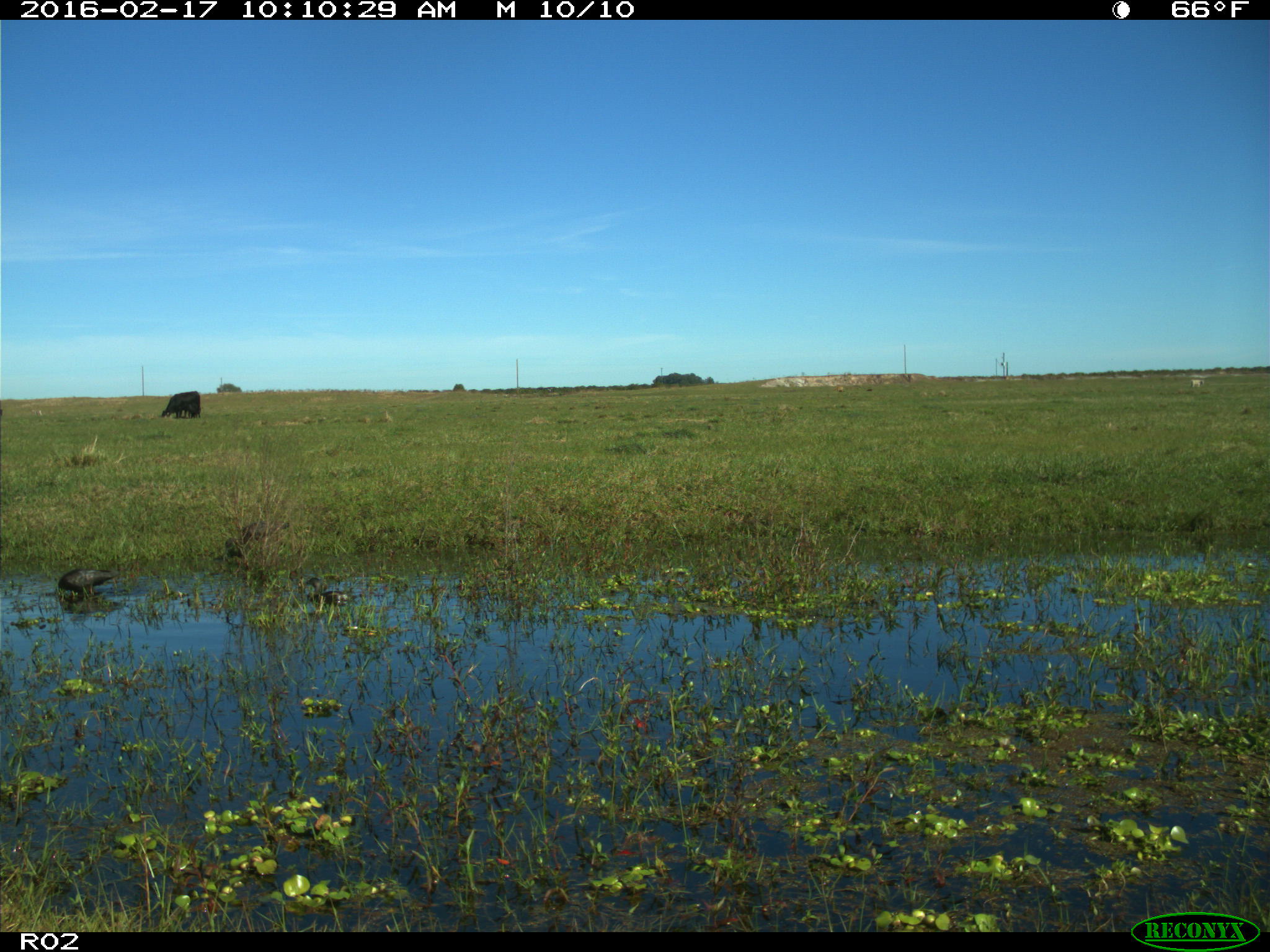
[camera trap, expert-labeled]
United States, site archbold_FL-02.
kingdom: Animalia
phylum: Chordata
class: Aves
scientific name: Aves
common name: birds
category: unidentified bird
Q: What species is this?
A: Unidentified bird (birds) (Aves).